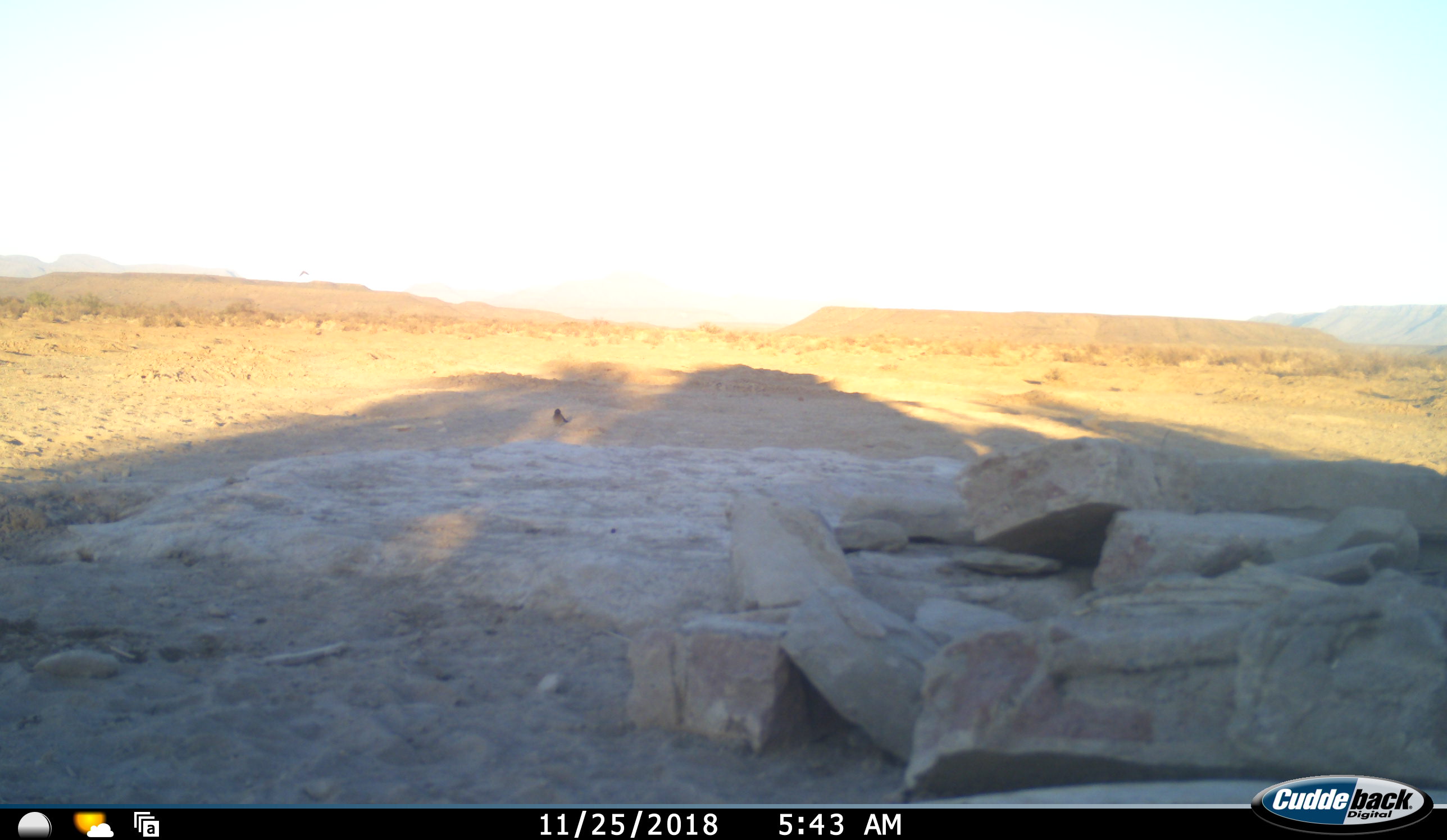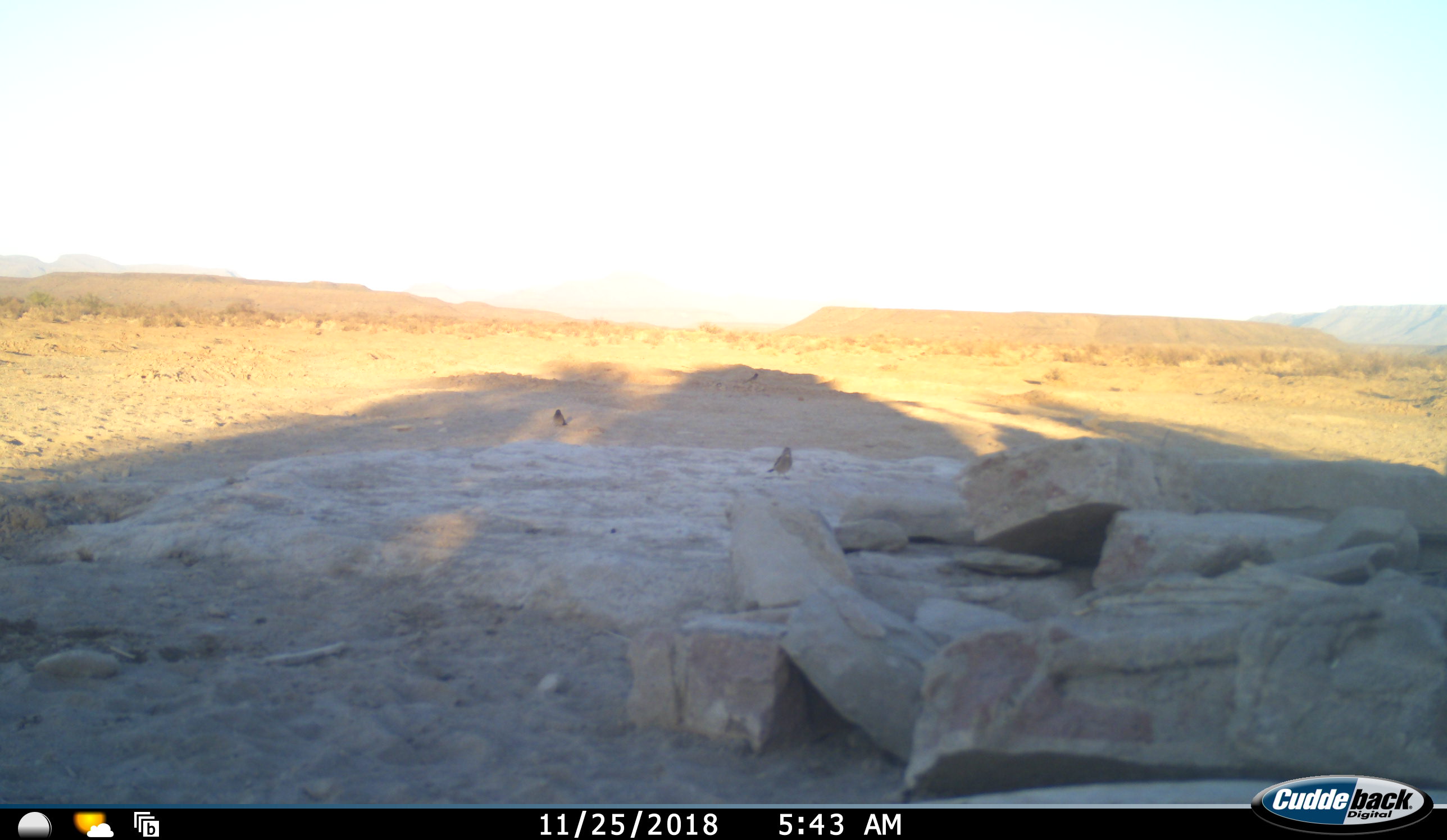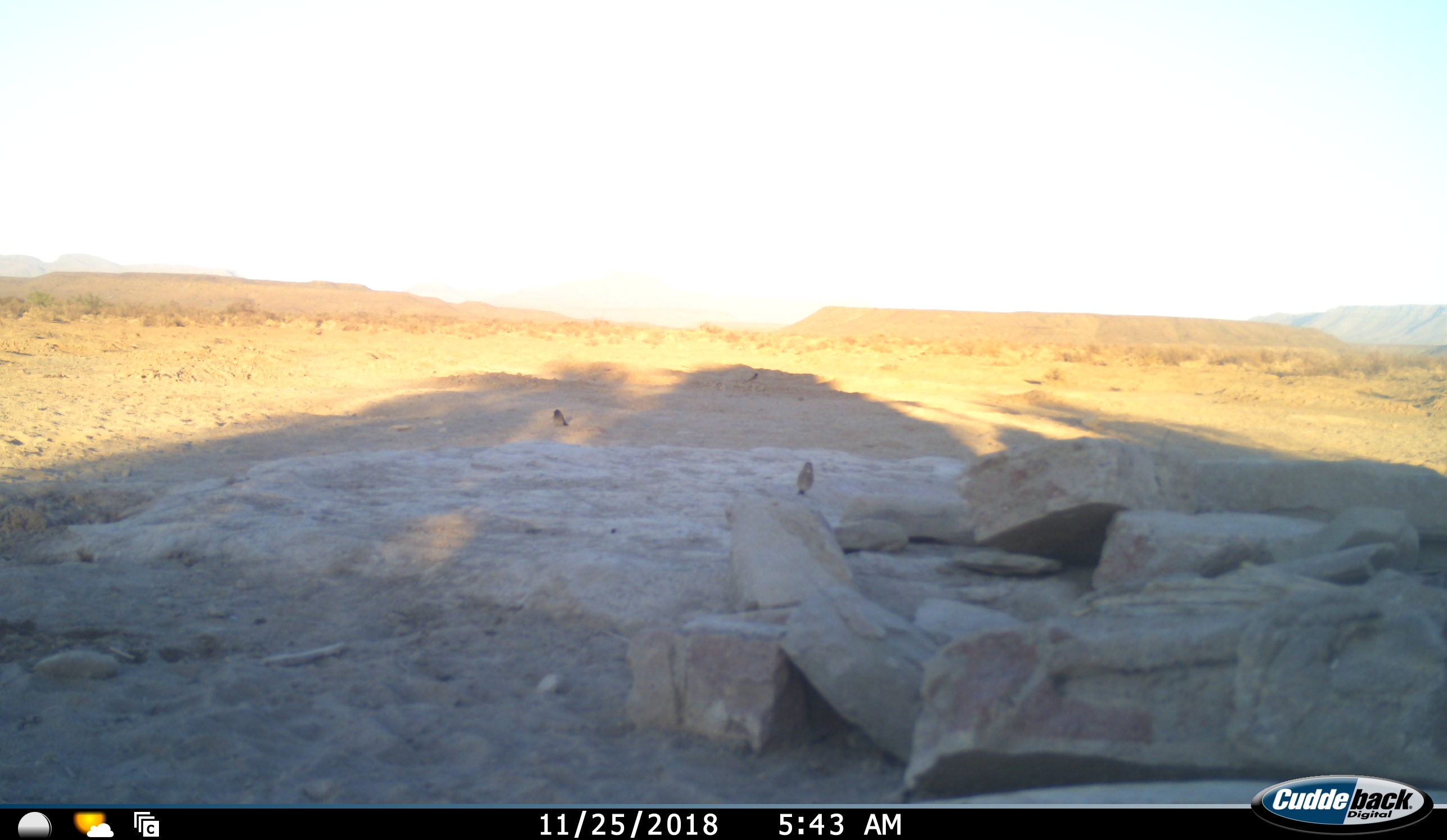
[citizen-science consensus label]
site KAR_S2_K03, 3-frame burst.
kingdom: Animalia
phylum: Chordata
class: Aves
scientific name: Aves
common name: bird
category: birdother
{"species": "birdother (bird) (Aves)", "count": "3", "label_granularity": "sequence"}